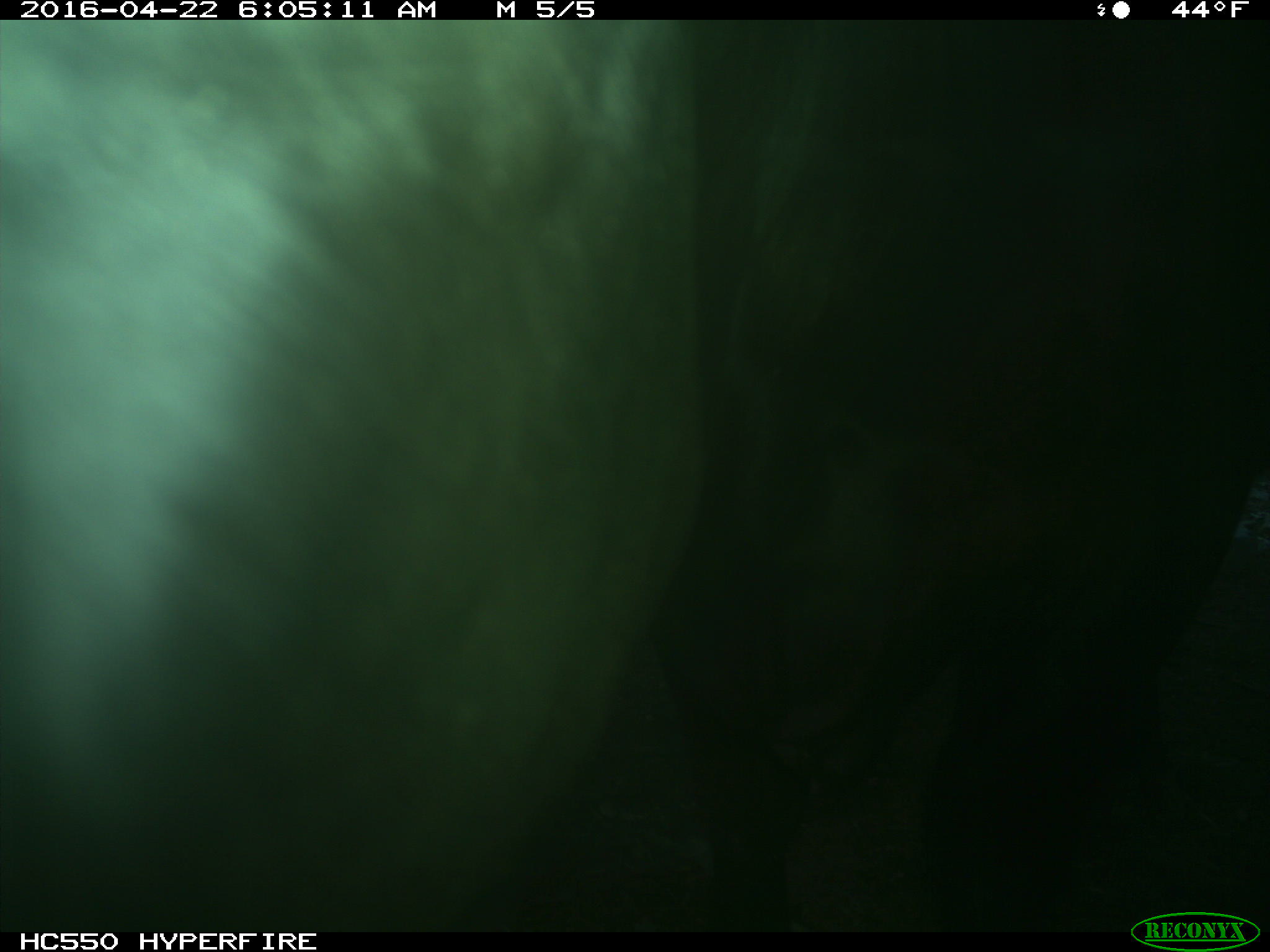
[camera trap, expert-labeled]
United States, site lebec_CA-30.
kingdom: Animalia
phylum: Chordata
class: Mammalia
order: Artiodactyla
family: Bovidae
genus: Bos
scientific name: Bos taurus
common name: domestic cow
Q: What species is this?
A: Bos taurus (domestic cow).